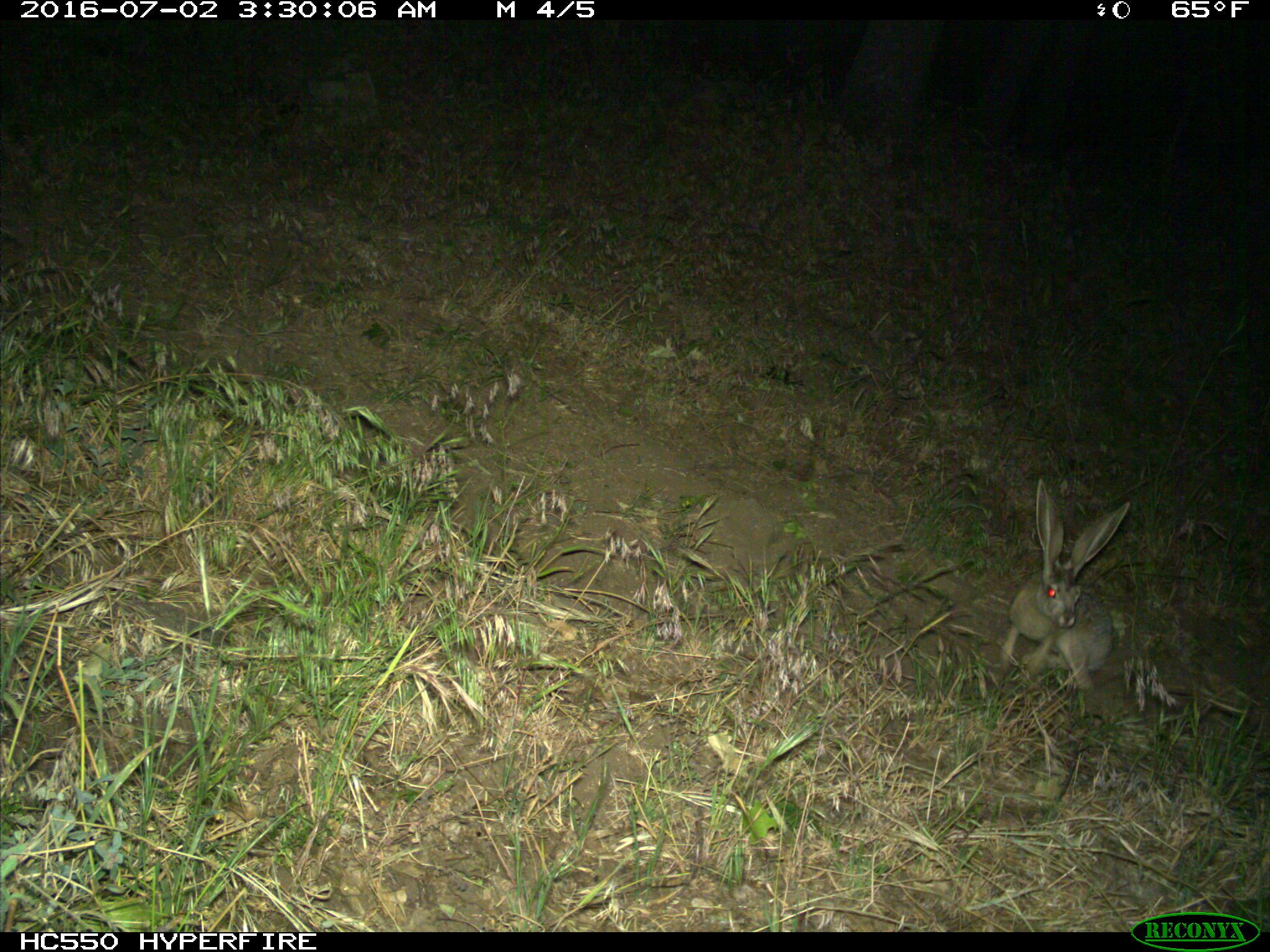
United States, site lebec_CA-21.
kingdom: Animalia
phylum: Chordata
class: Mammalia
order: Lagomorpha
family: Leporidae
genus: Lepus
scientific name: Lepus californicus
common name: black-tailed jackrabbit